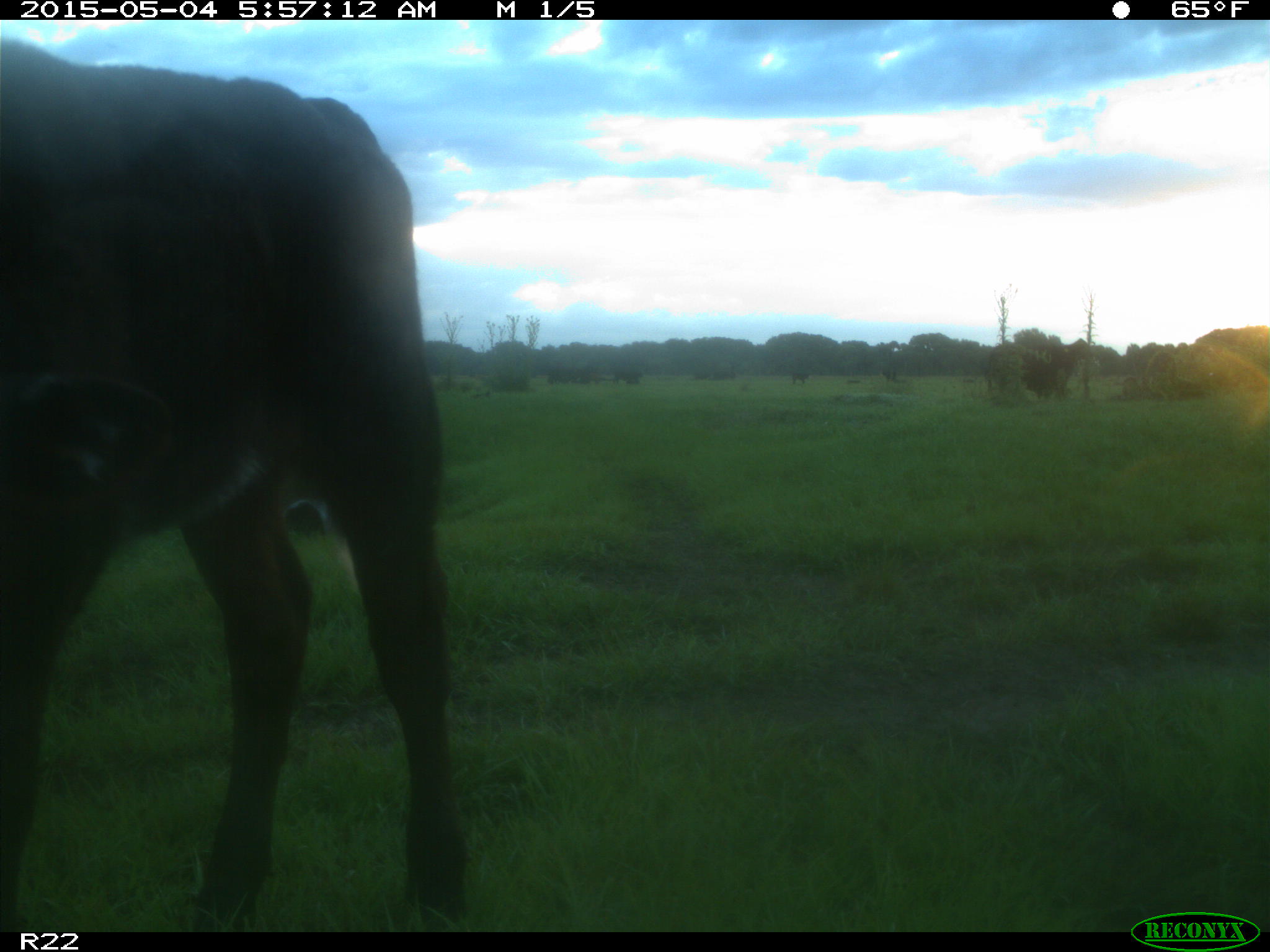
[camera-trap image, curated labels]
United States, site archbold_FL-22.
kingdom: Animalia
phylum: Chordata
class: Mammalia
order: Artiodactyla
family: Bovidae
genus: Bos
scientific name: Bos taurus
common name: domestic cow